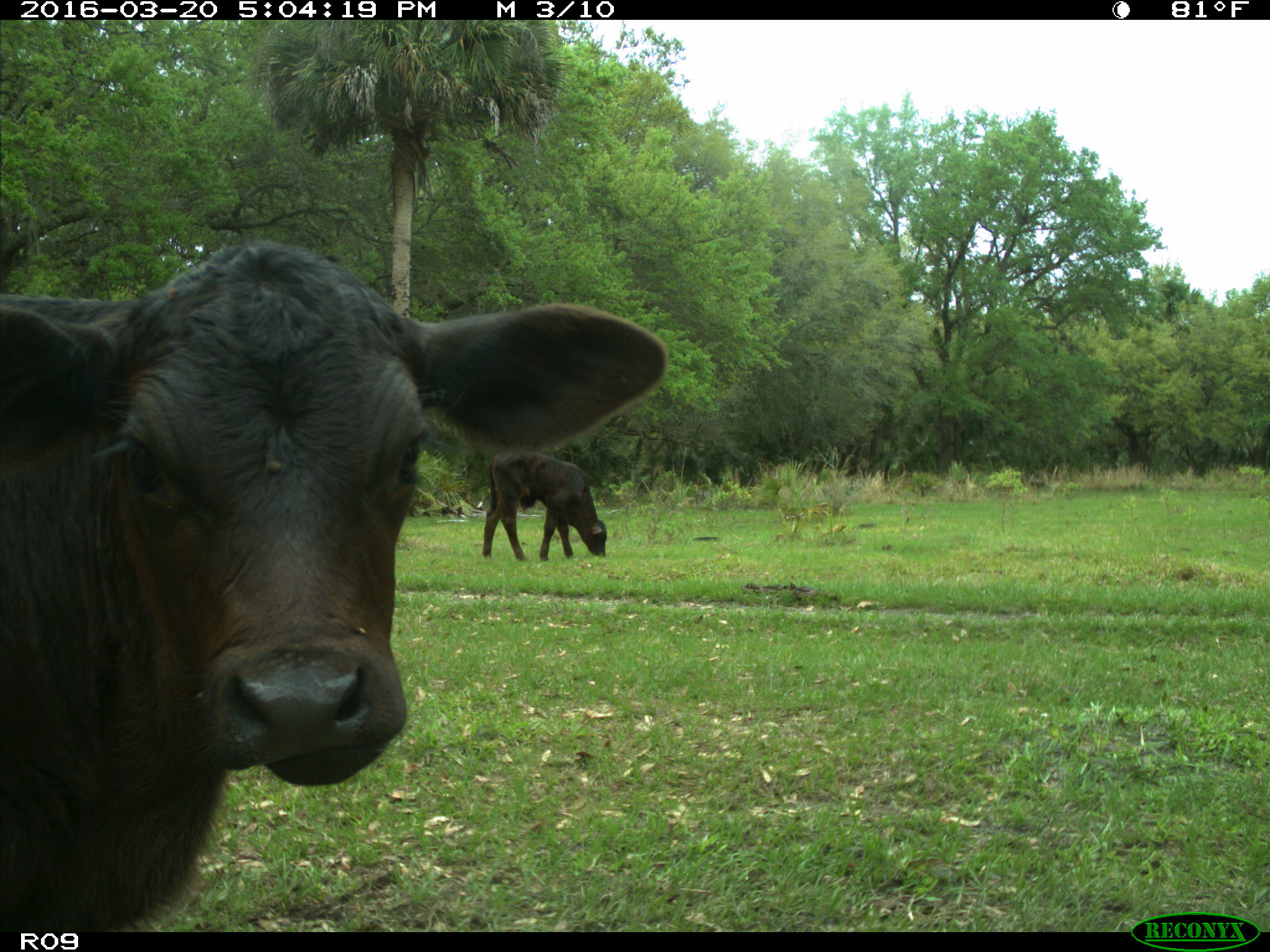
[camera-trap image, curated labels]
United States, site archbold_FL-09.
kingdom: Animalia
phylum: Chordata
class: Mammalia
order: Artiodactyla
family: Bovidae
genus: Bos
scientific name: Bos taurus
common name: domestic cow